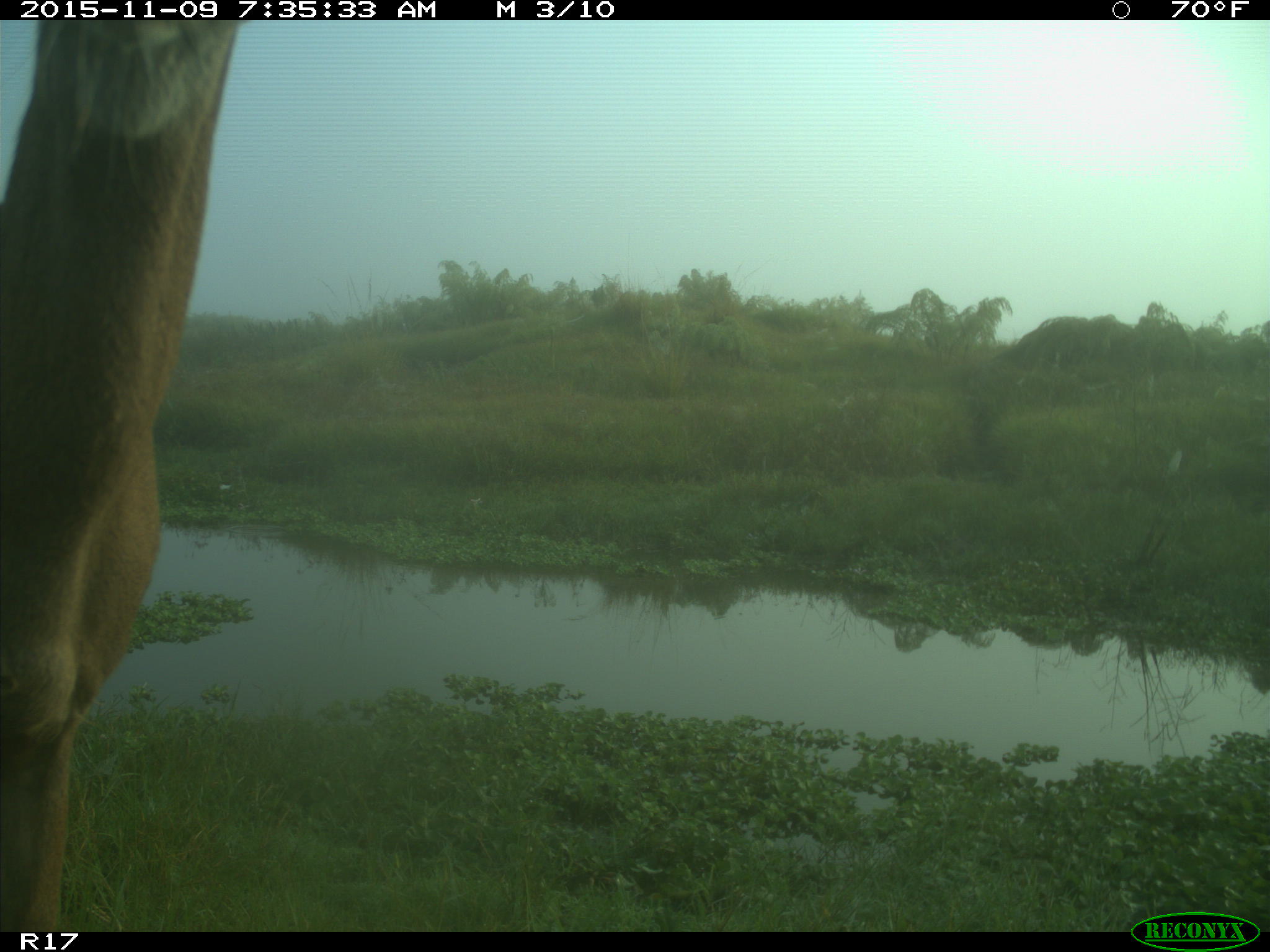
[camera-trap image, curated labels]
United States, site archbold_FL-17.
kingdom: Animalia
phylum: Chordata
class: Mammalia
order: Artiodactyla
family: Cervidae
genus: Odocoileus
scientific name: Odocoileus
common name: deer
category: unidentified deer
Unidentified deer (deer) (Odocoileus).